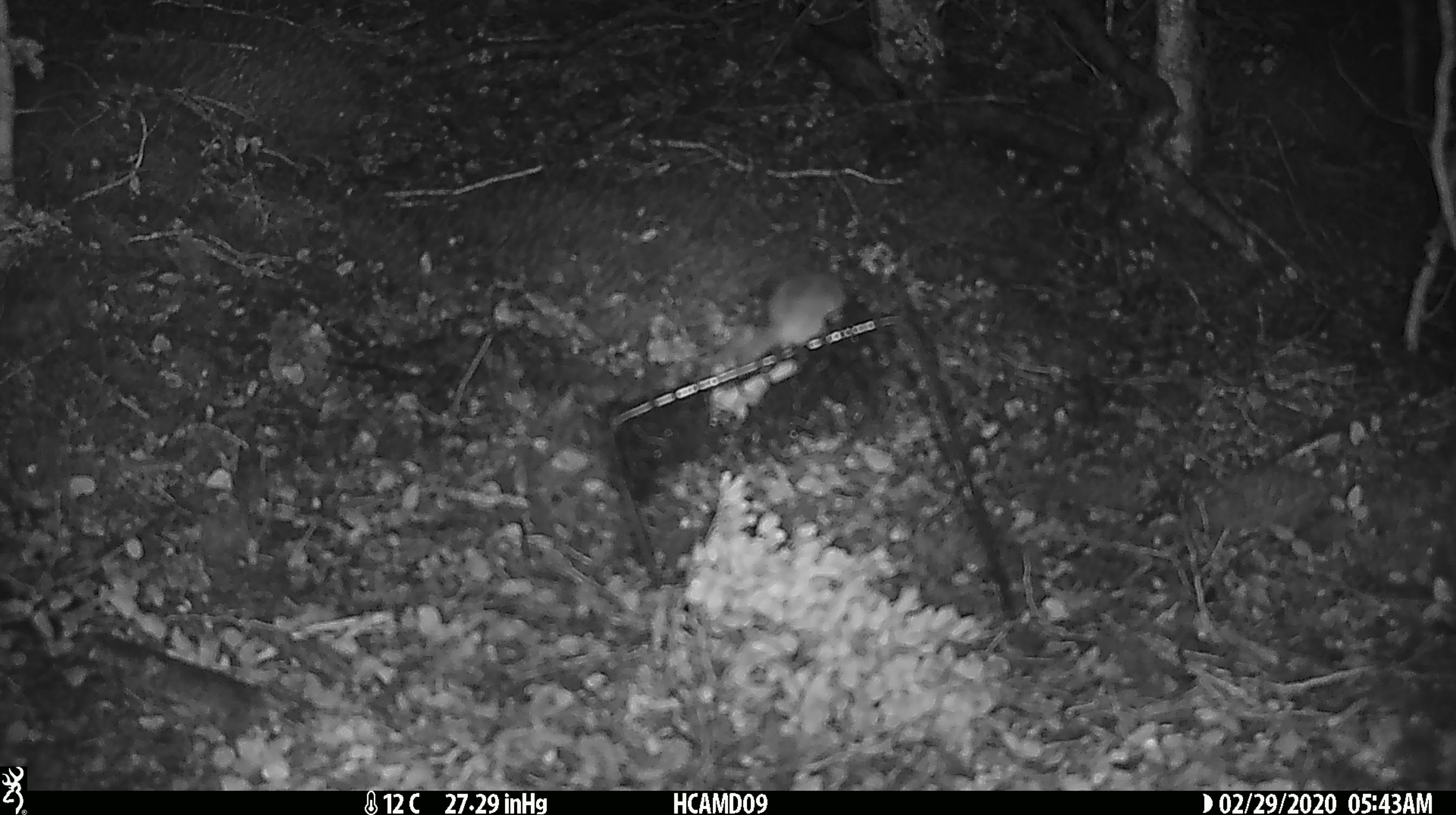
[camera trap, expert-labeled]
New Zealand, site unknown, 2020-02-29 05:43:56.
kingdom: Animalia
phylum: Chordata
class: Mammalia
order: Rodentia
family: Muridae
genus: Mus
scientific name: Mus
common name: mouse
Mouse (Mus).